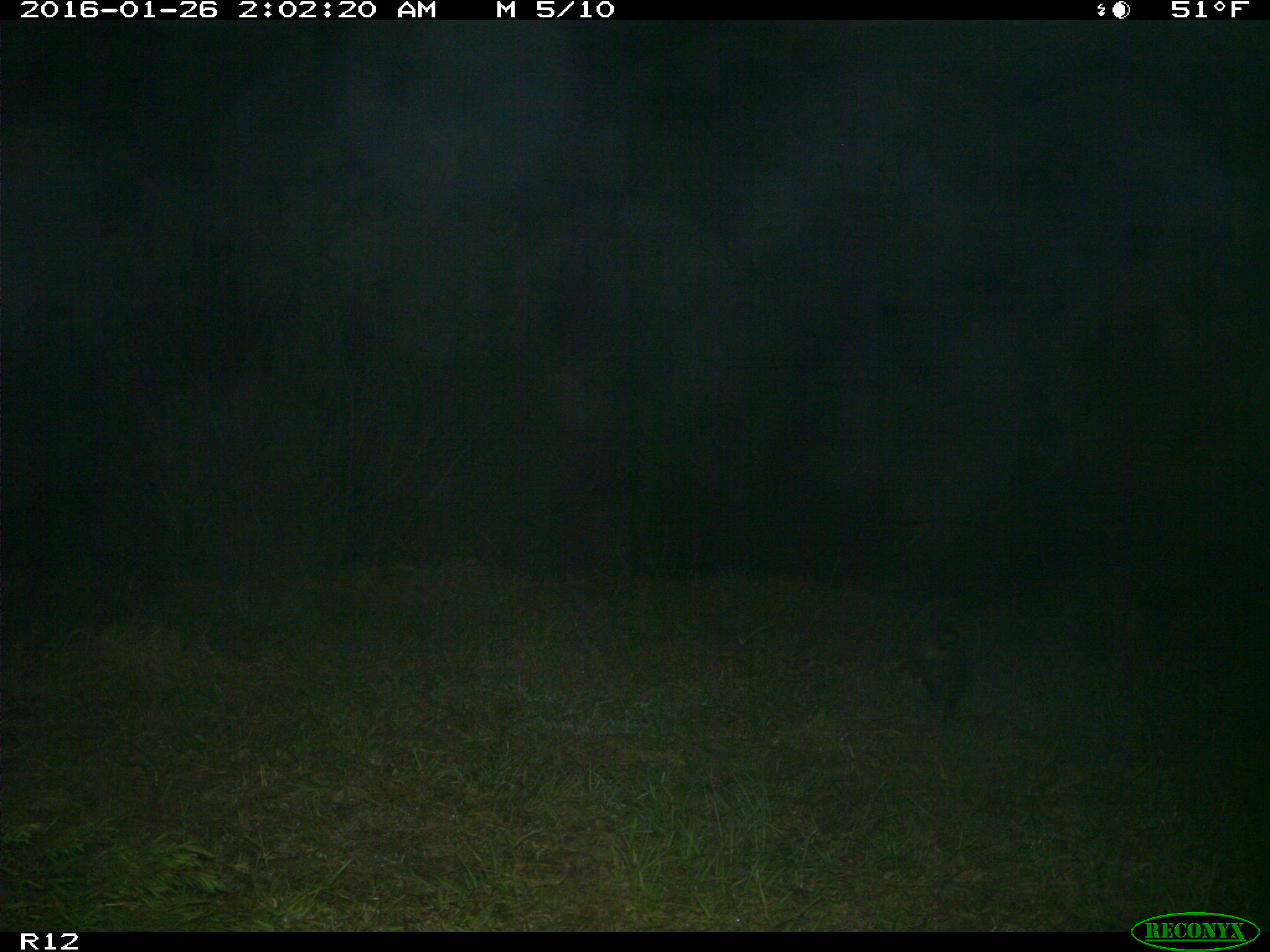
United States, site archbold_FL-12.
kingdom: Animalia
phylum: Chordata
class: Mammalia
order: Carnivora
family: Procyonidae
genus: Procyon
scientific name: Procyon lotor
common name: common raccoon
Procyon lotor (common raccoon).